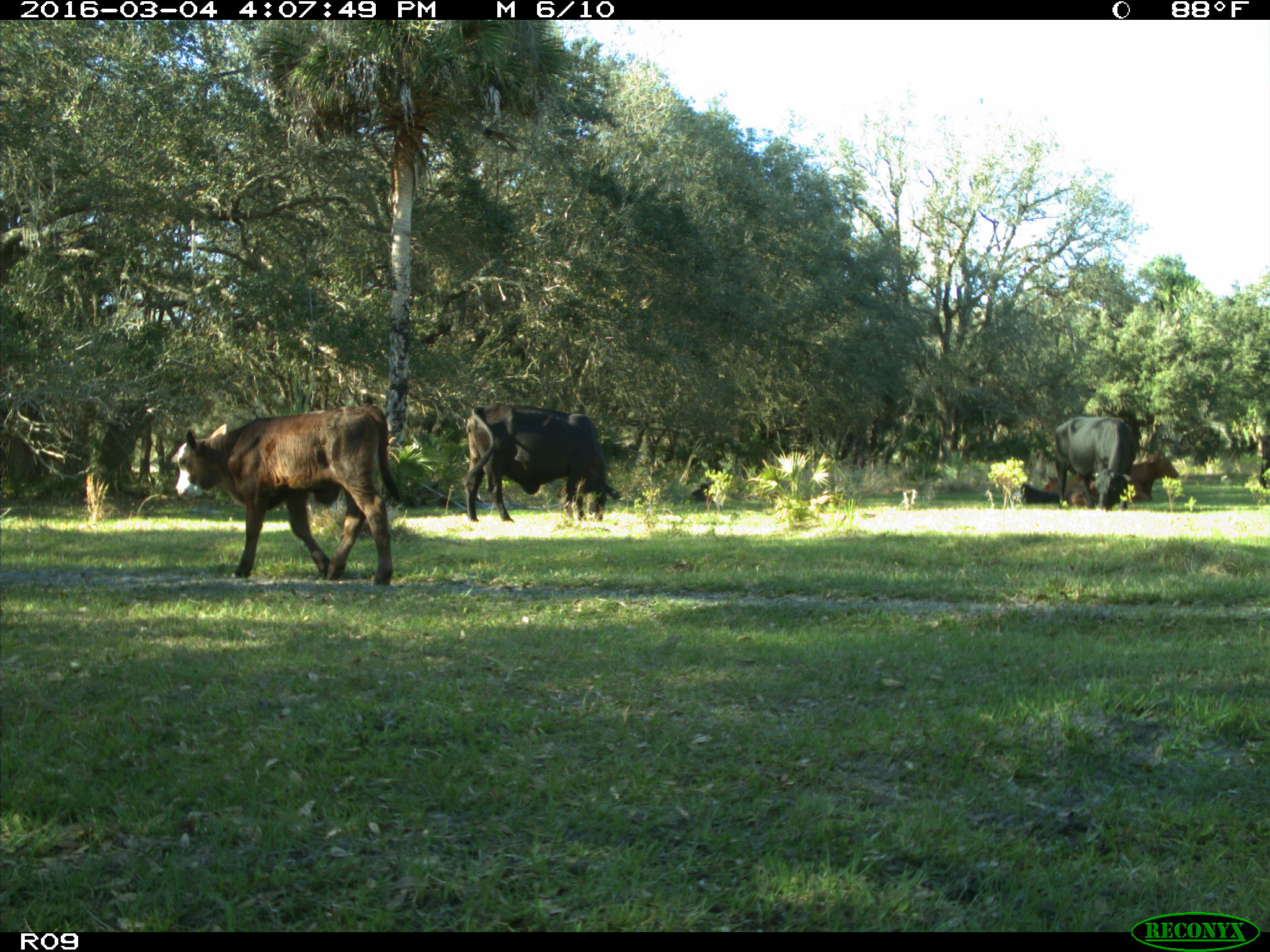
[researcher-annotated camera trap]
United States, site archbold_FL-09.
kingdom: Animalia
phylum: Chordata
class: Mammalia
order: Artiodactyla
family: Bovidae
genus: Bos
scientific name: Bos taurus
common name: domestic cow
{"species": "Bos taurus (domestic cow)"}